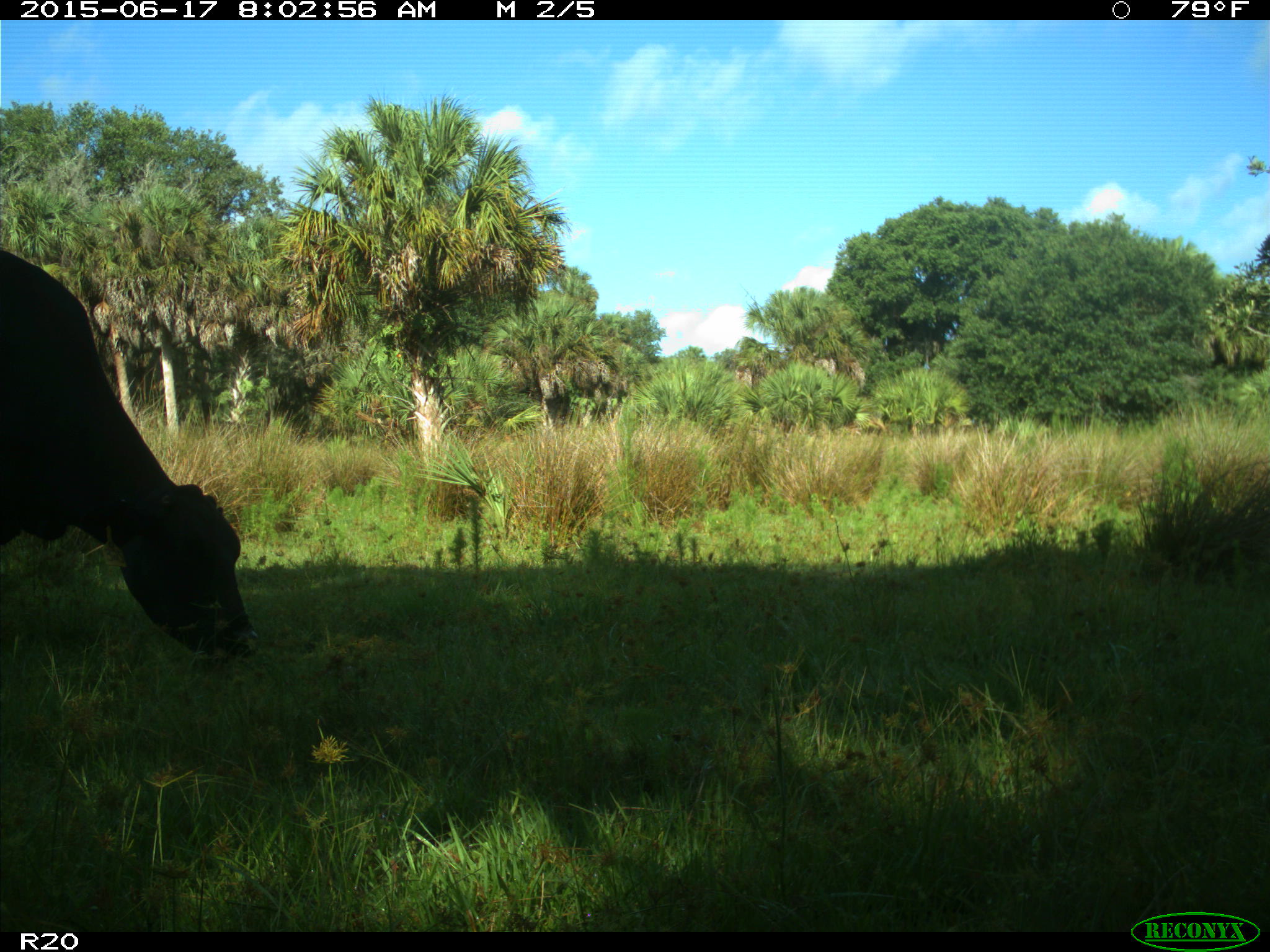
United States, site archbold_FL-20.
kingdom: Animalia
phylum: Chordata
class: Mammalia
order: Artiodactyla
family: Bovidae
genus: Bos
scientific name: Bos taurus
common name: domestic cow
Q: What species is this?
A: Bos taurus (domestic cow).